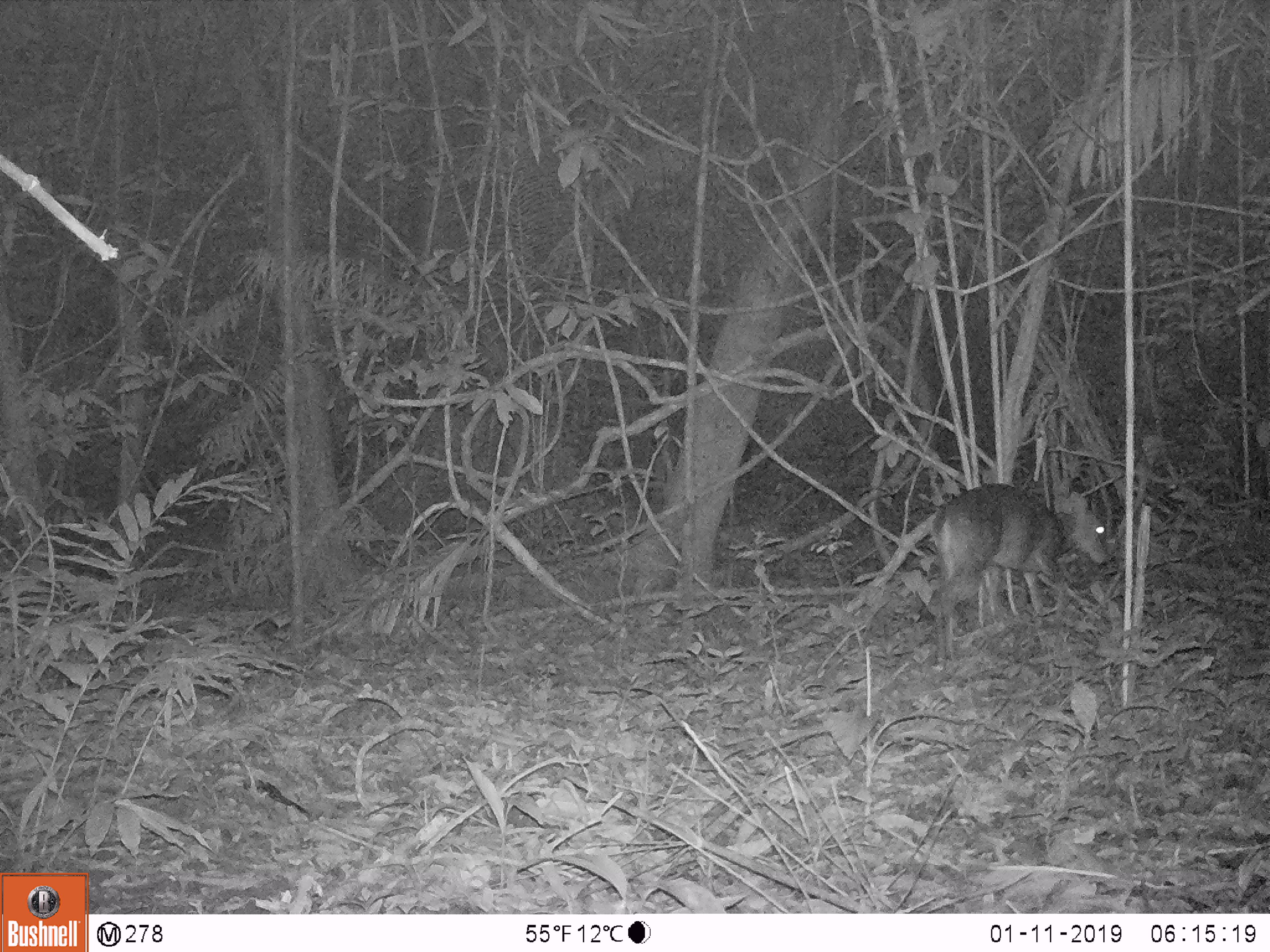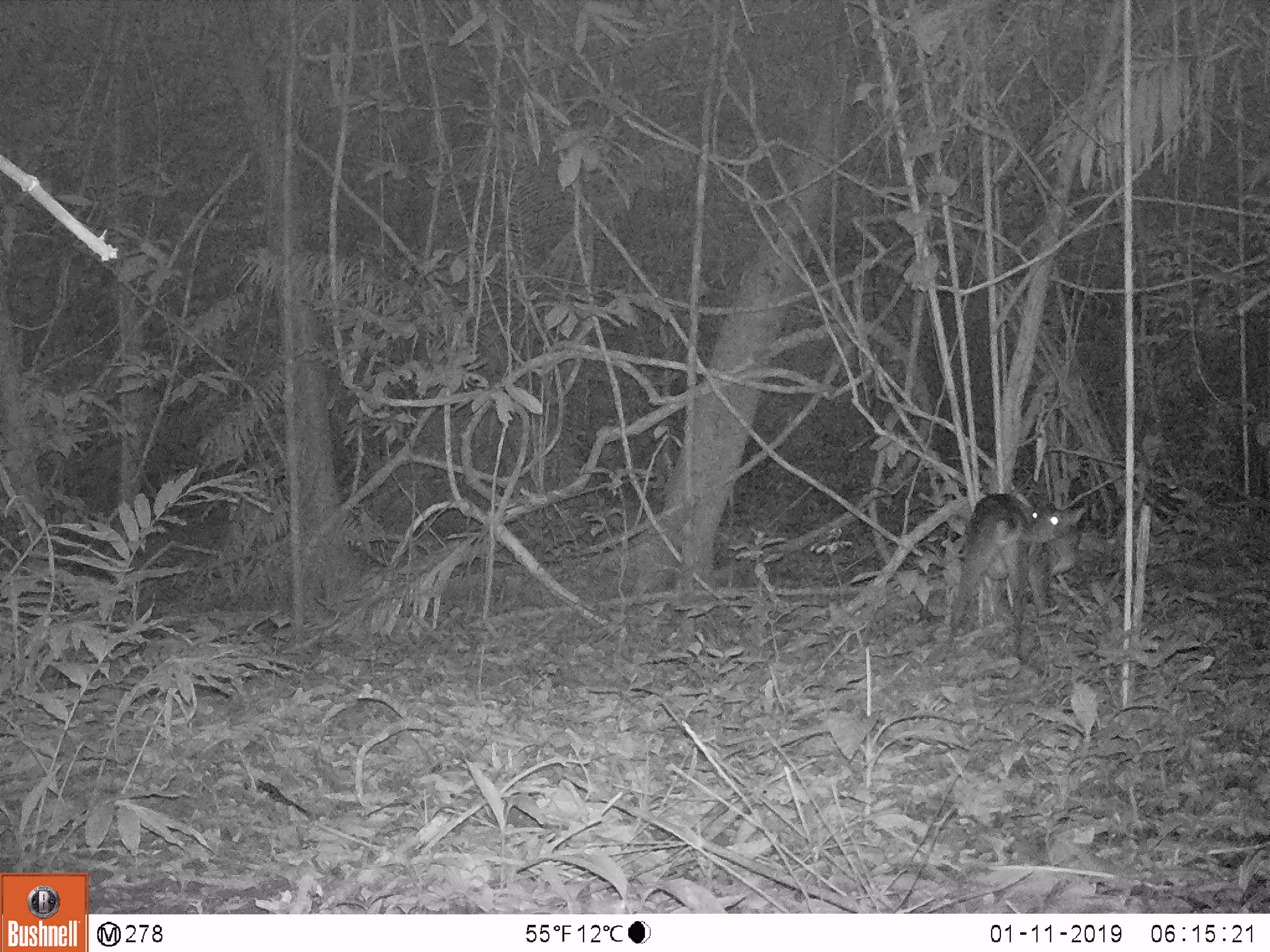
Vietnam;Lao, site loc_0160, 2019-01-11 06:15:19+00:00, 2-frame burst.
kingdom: Animalia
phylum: Chordata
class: Mammalia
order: Artiodactyla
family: Cervidae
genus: Muntiacus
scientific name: Muntiacus vuquangensis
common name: large-antlered muntjac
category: large antlered muntjac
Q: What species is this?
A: Large antlered muntjac (large-antlered muntjac) (Muntiacus vuquangensis).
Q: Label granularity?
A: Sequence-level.